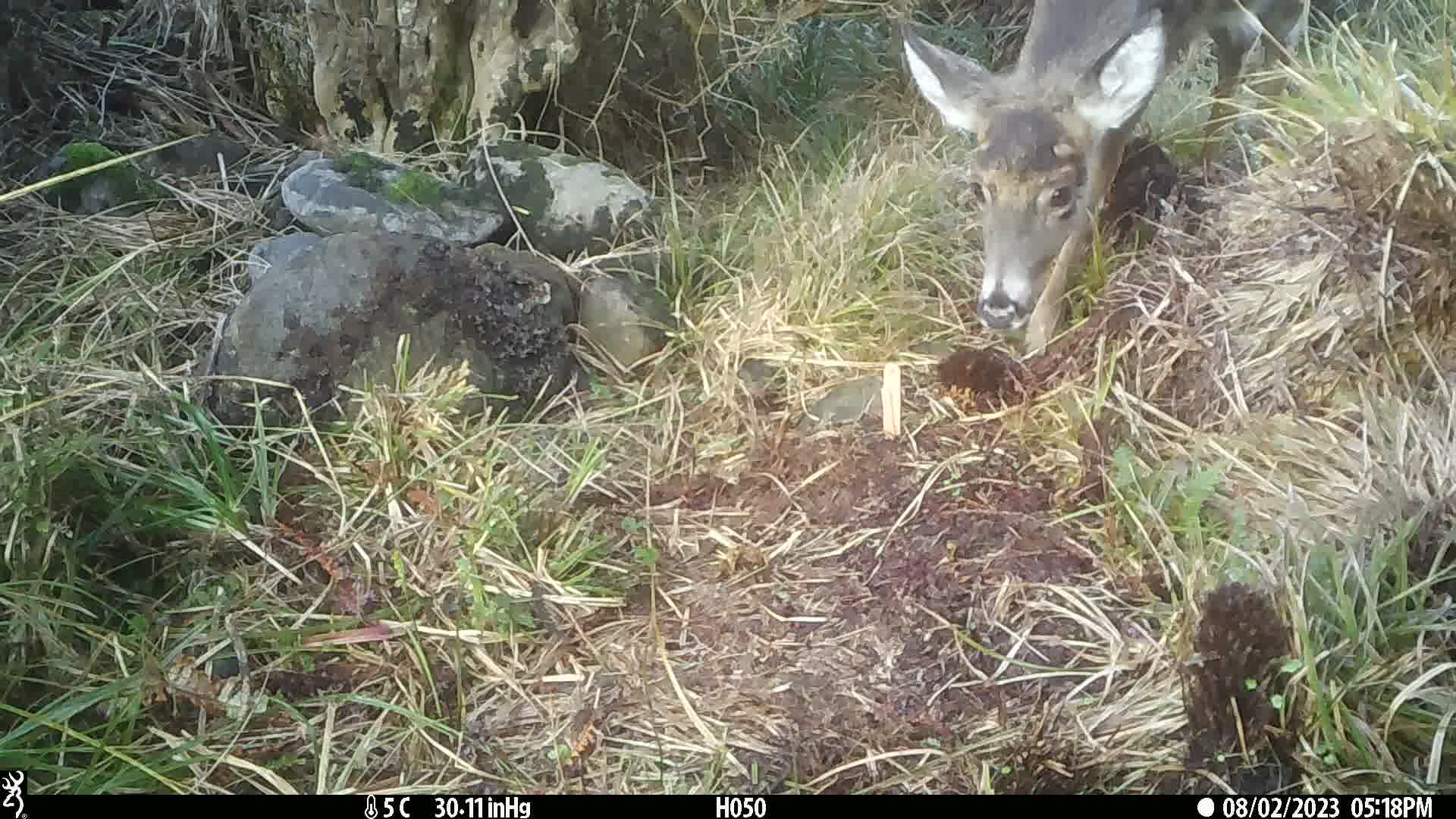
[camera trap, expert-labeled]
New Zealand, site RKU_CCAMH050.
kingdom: Animalia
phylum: Chordata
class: Mammalia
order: Artiodactyla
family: Cervidae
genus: Odocoileus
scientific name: Odocoileus virginianus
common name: white-tailed deer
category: white tailed deer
White tailed deer (white-tailed deer) (Odocoileus virginianus).